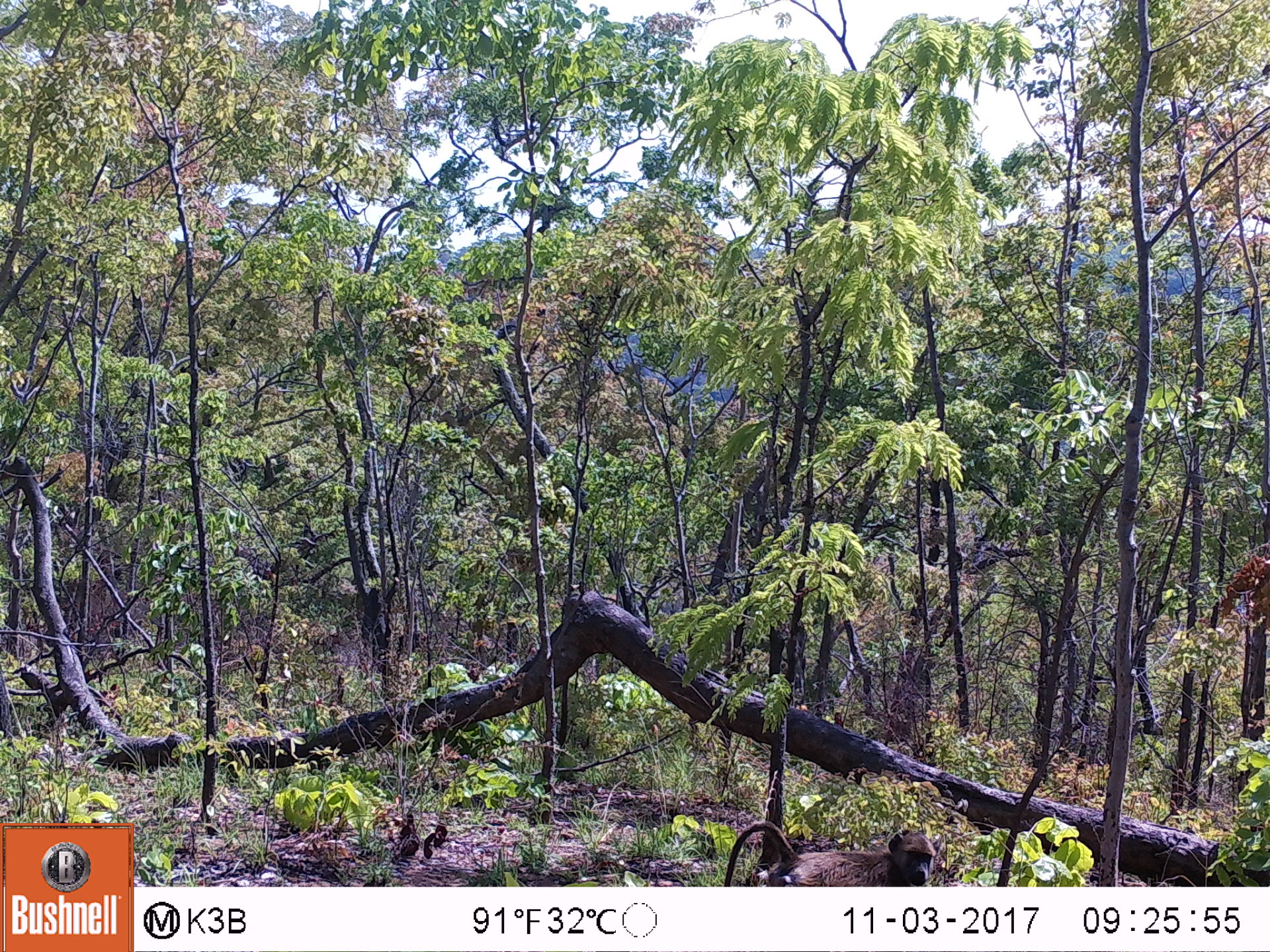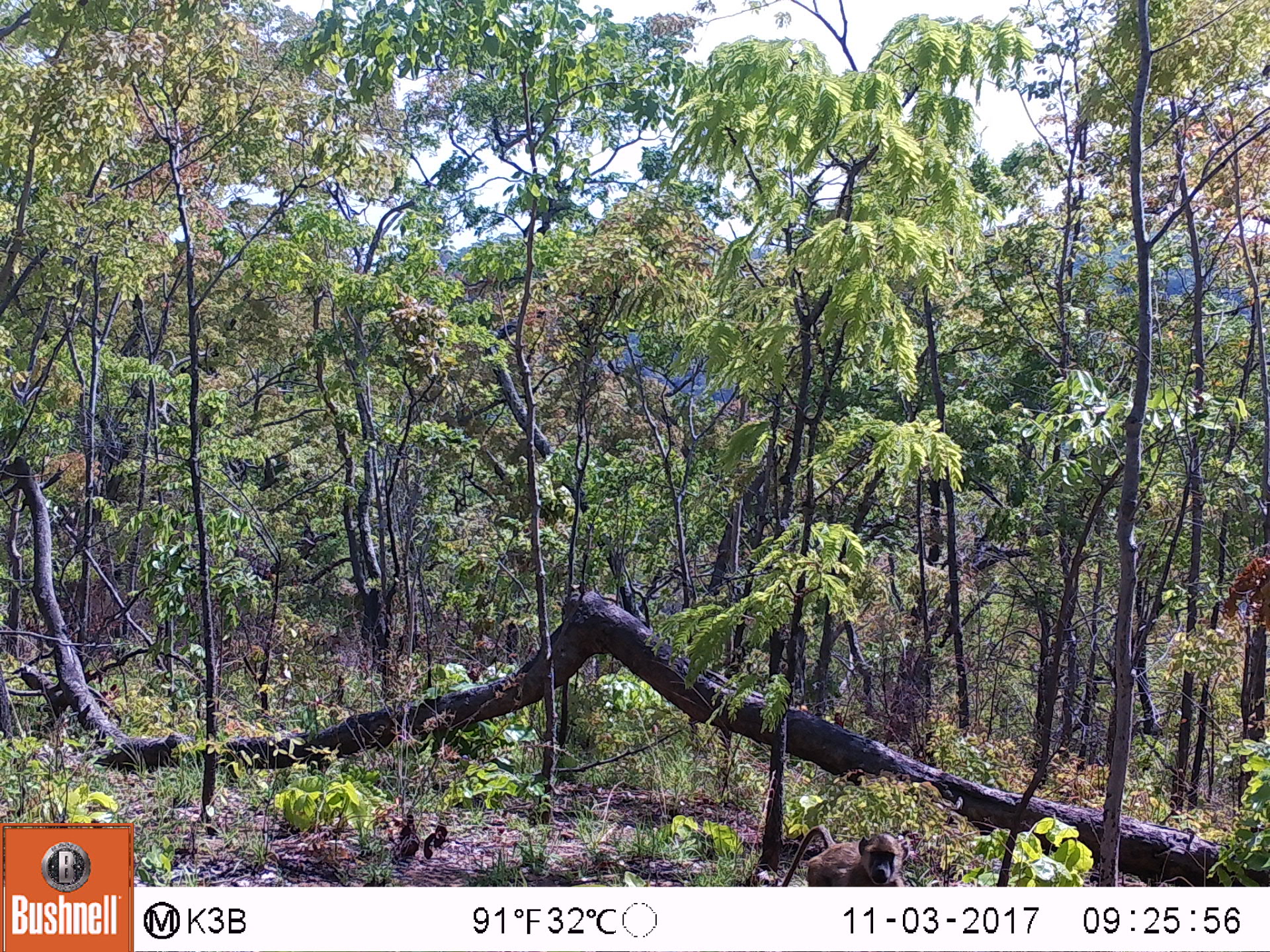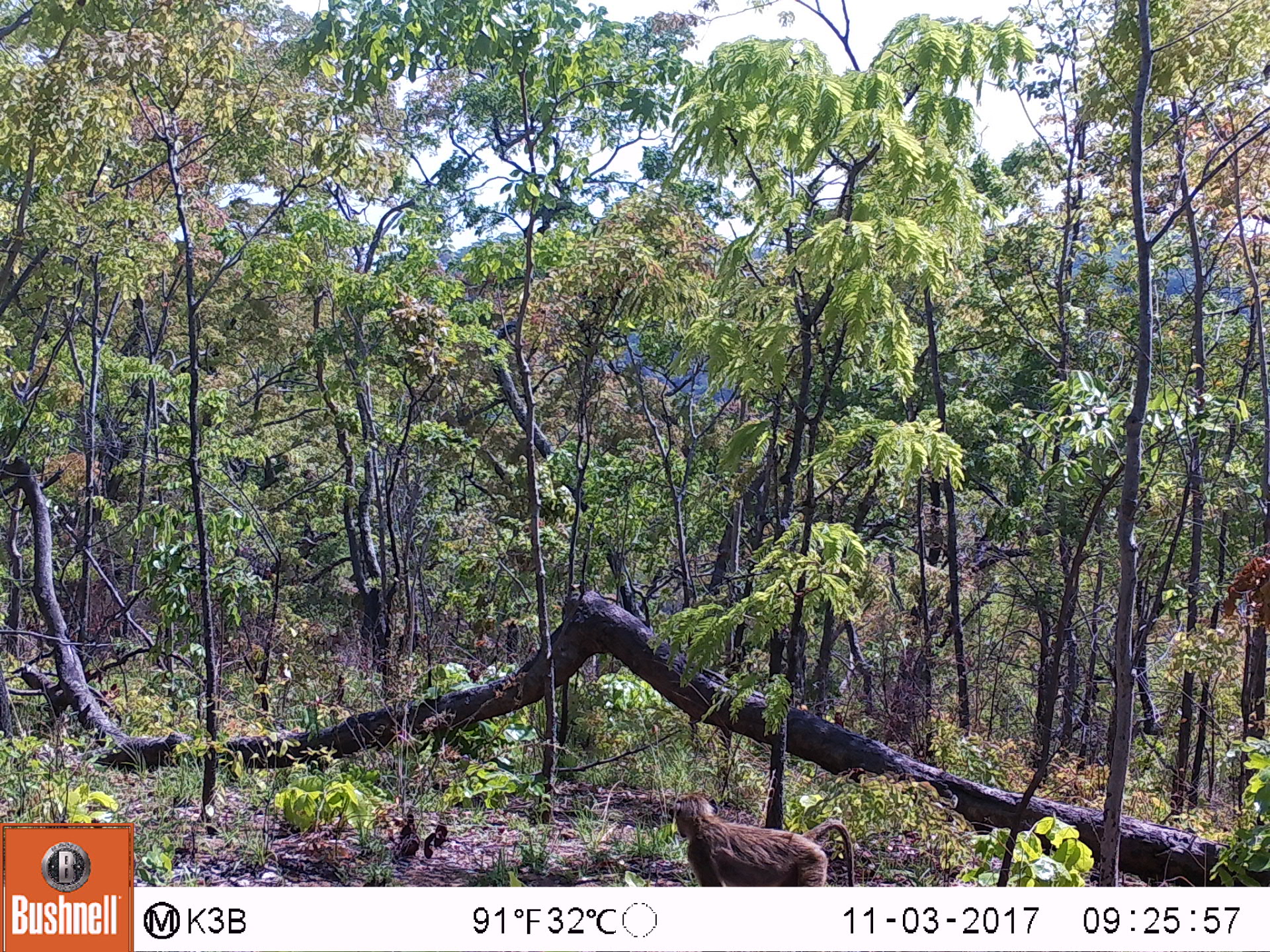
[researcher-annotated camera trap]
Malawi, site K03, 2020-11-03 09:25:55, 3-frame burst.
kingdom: Animalia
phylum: Chordata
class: Mammalia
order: Primates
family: Cercopithecidae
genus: Papio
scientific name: Papio cynocephalus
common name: yellow baboon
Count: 1.